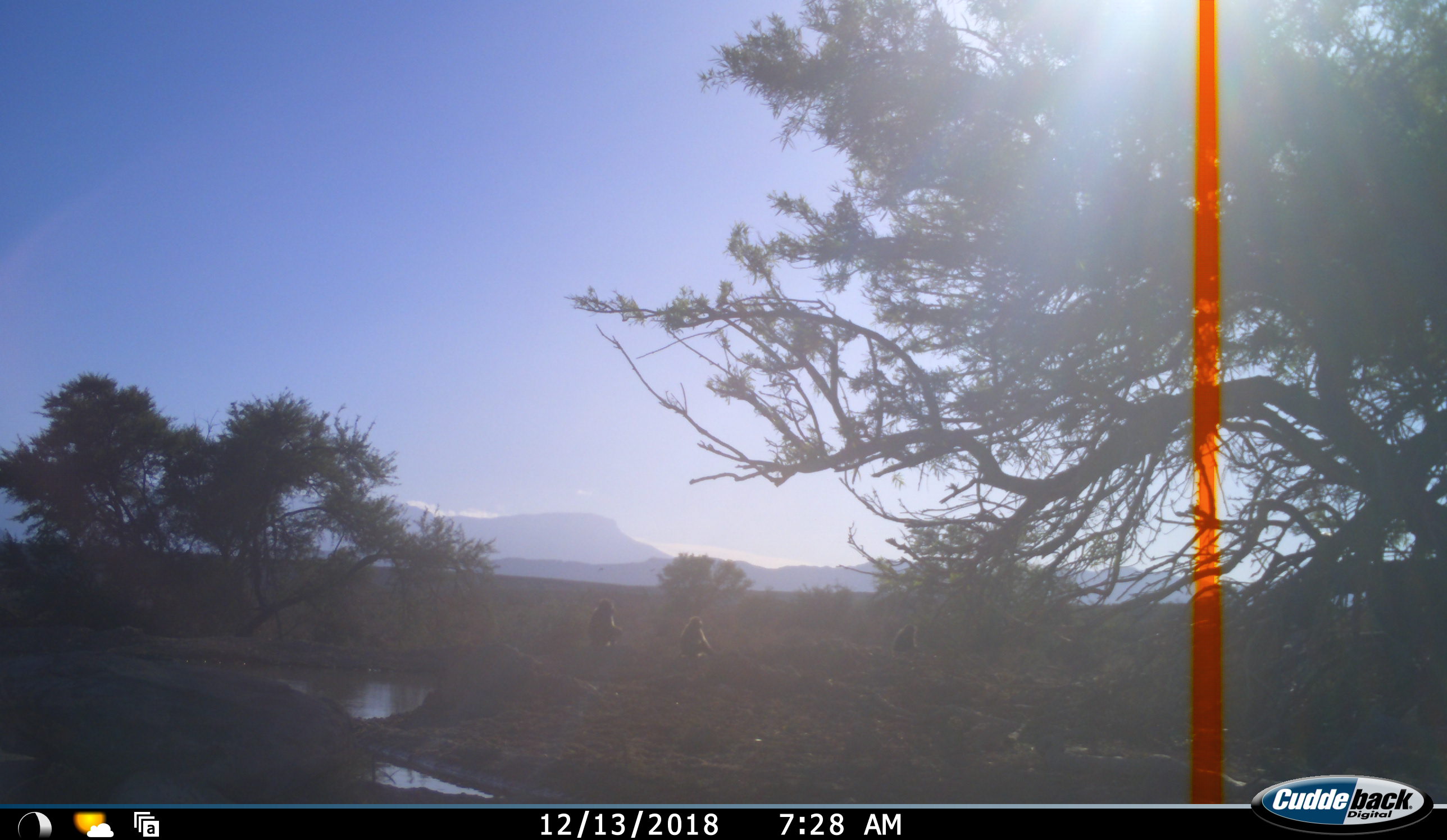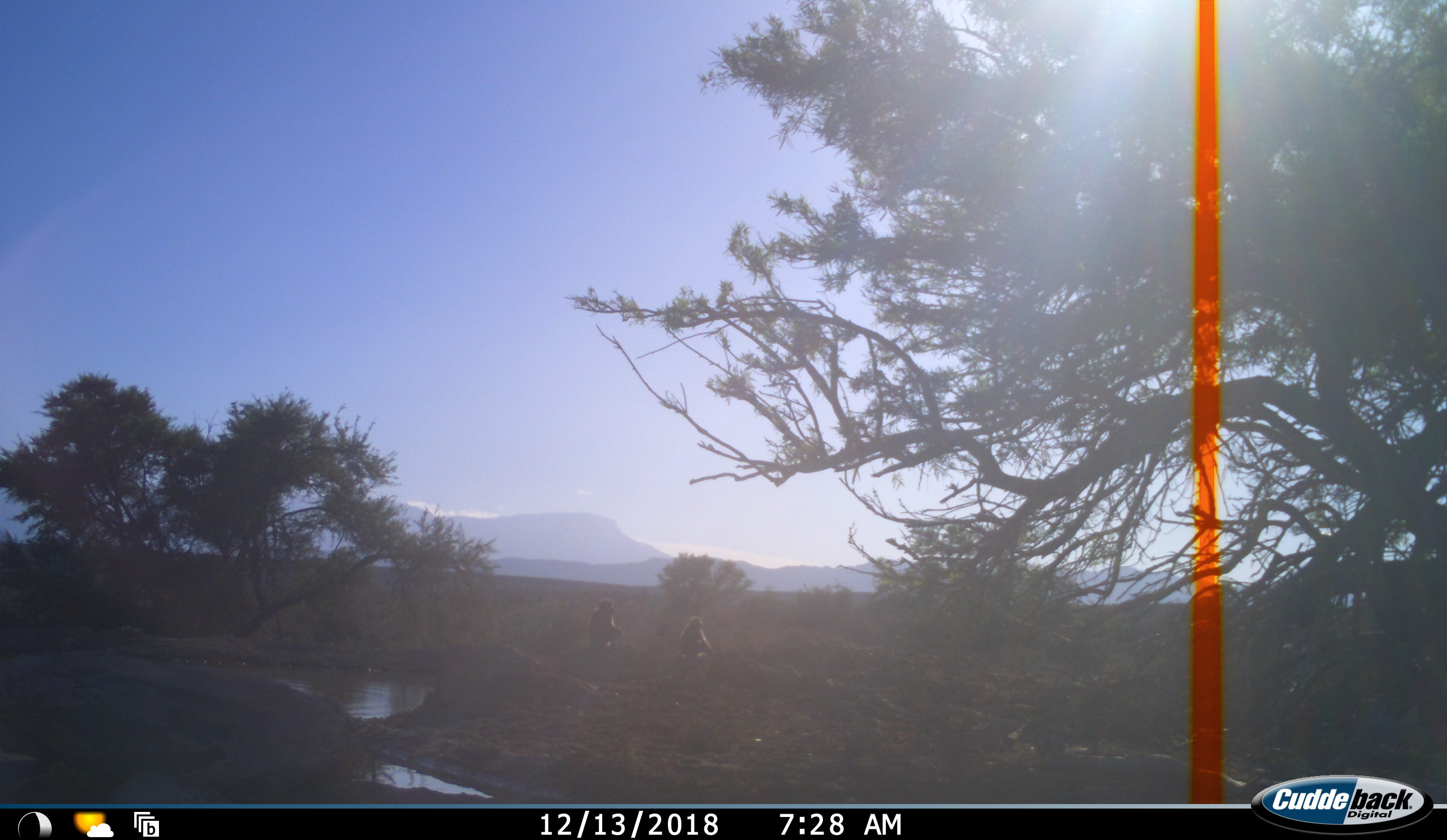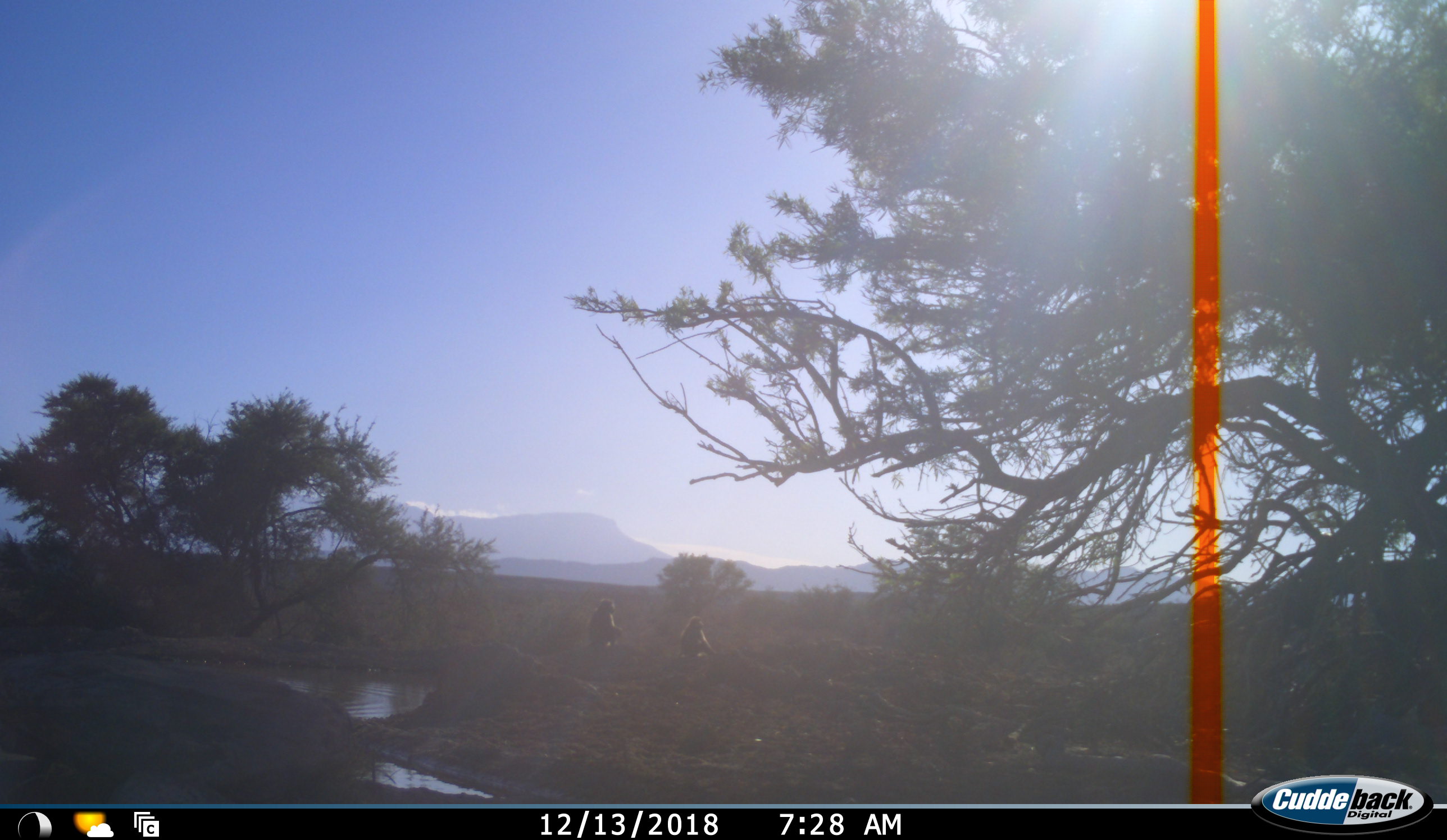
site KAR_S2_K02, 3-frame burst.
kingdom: Animalia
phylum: Chordata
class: Mammalia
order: Primates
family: Cercopithecidae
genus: Papio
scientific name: Papio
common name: baboon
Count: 3.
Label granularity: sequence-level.